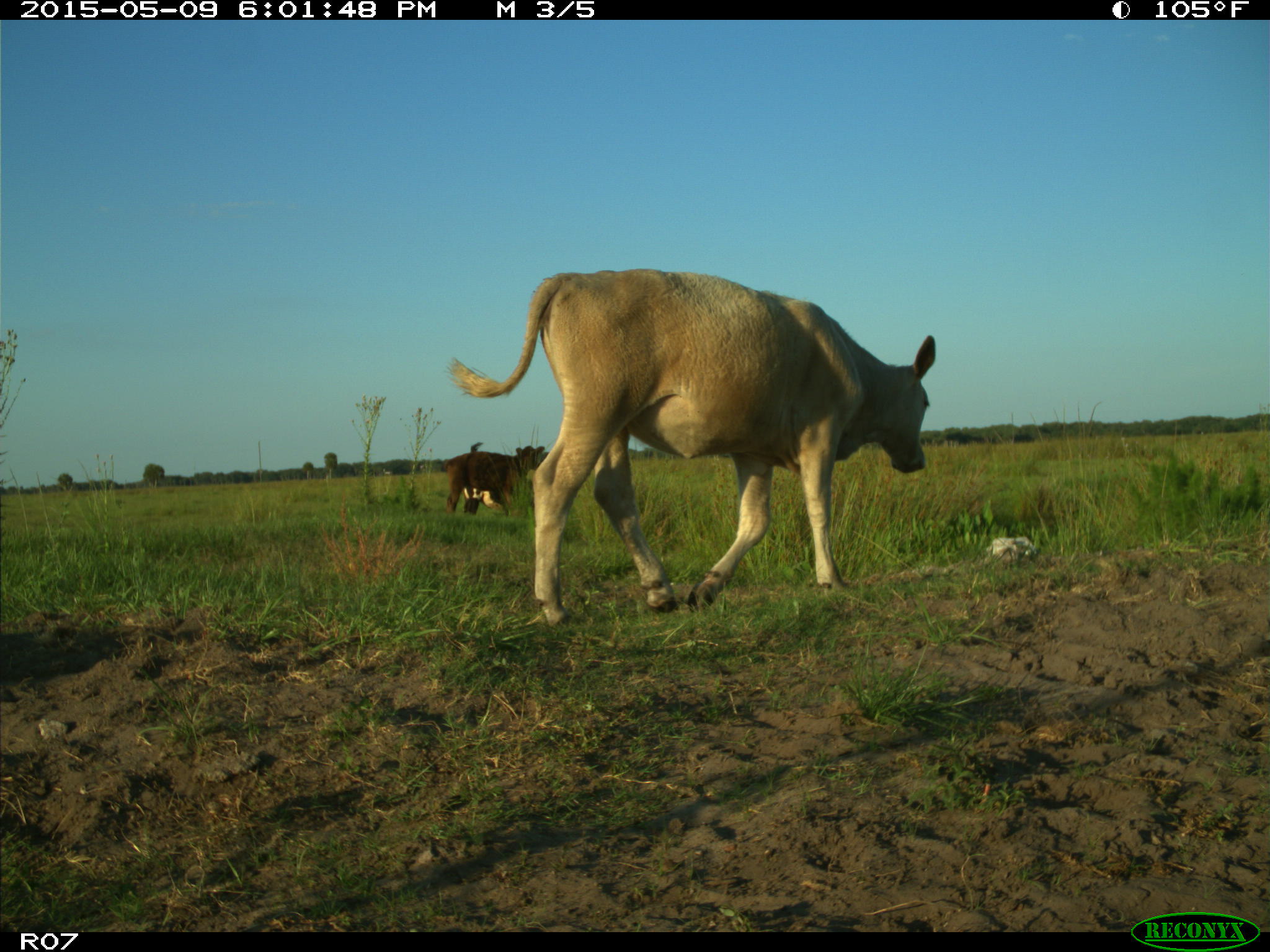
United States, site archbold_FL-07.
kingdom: Animalia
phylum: Chordata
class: Mammalia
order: Artiodactyla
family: Bovidae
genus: Bos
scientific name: Bos taurus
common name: domestic cow